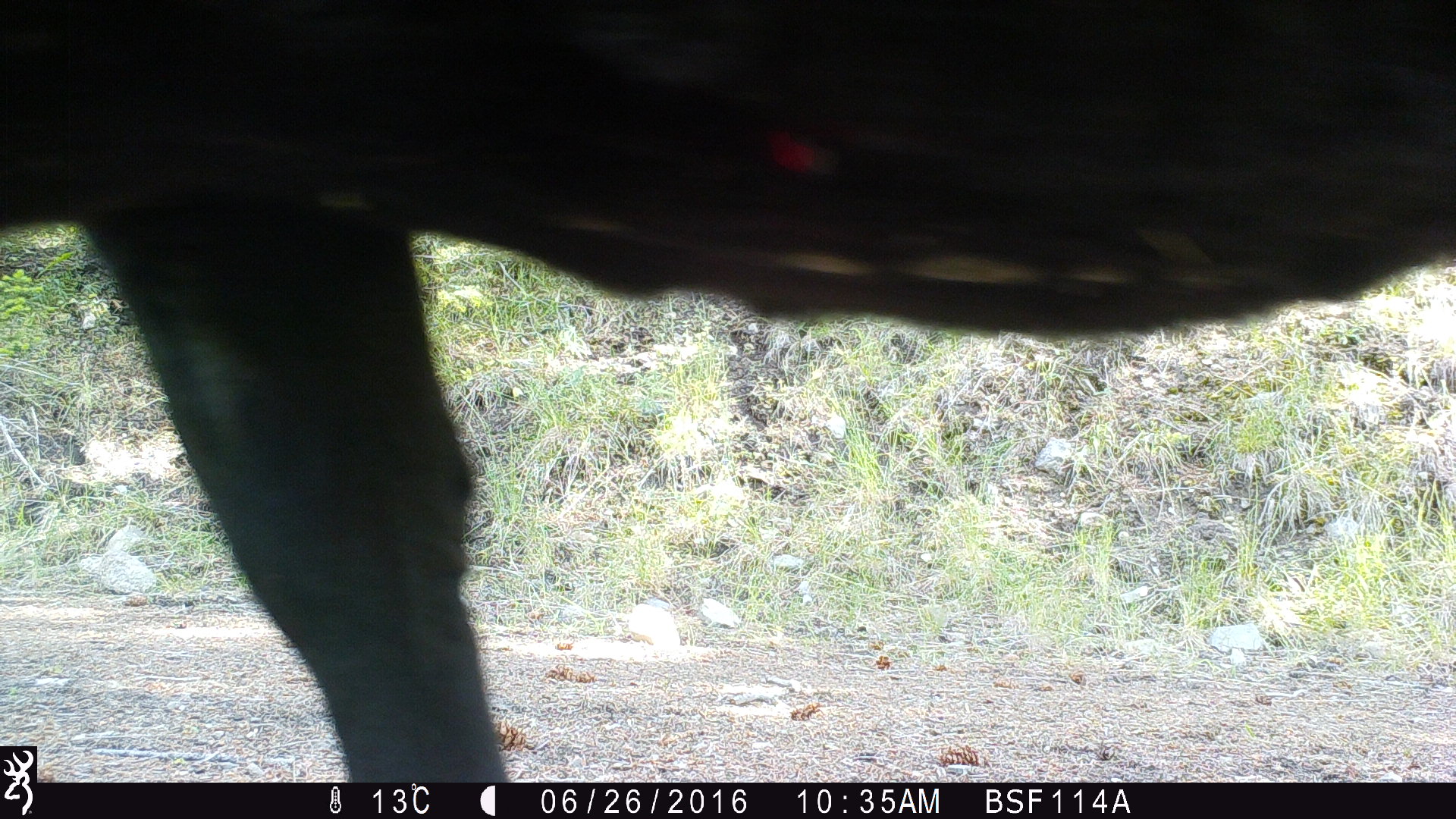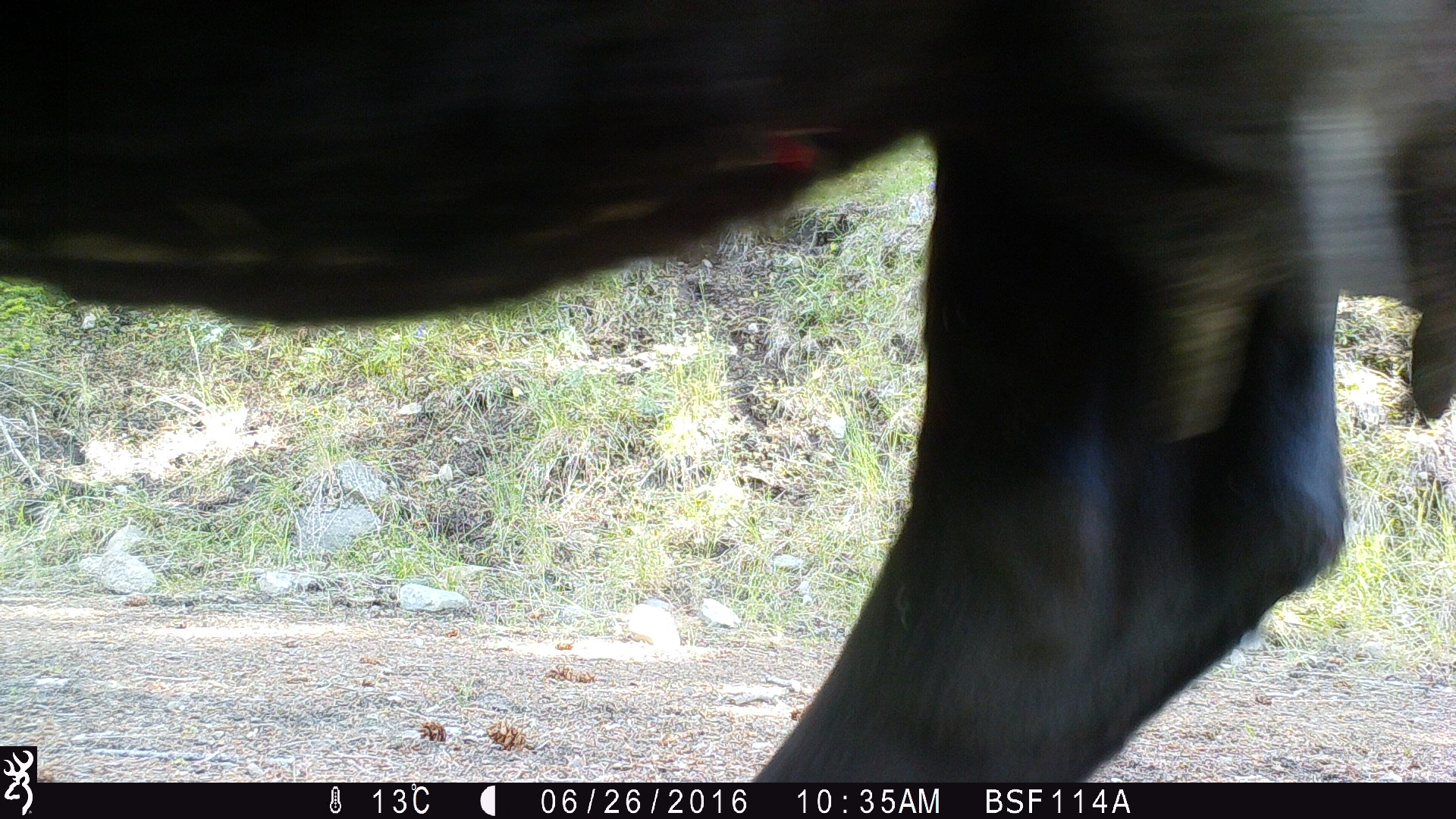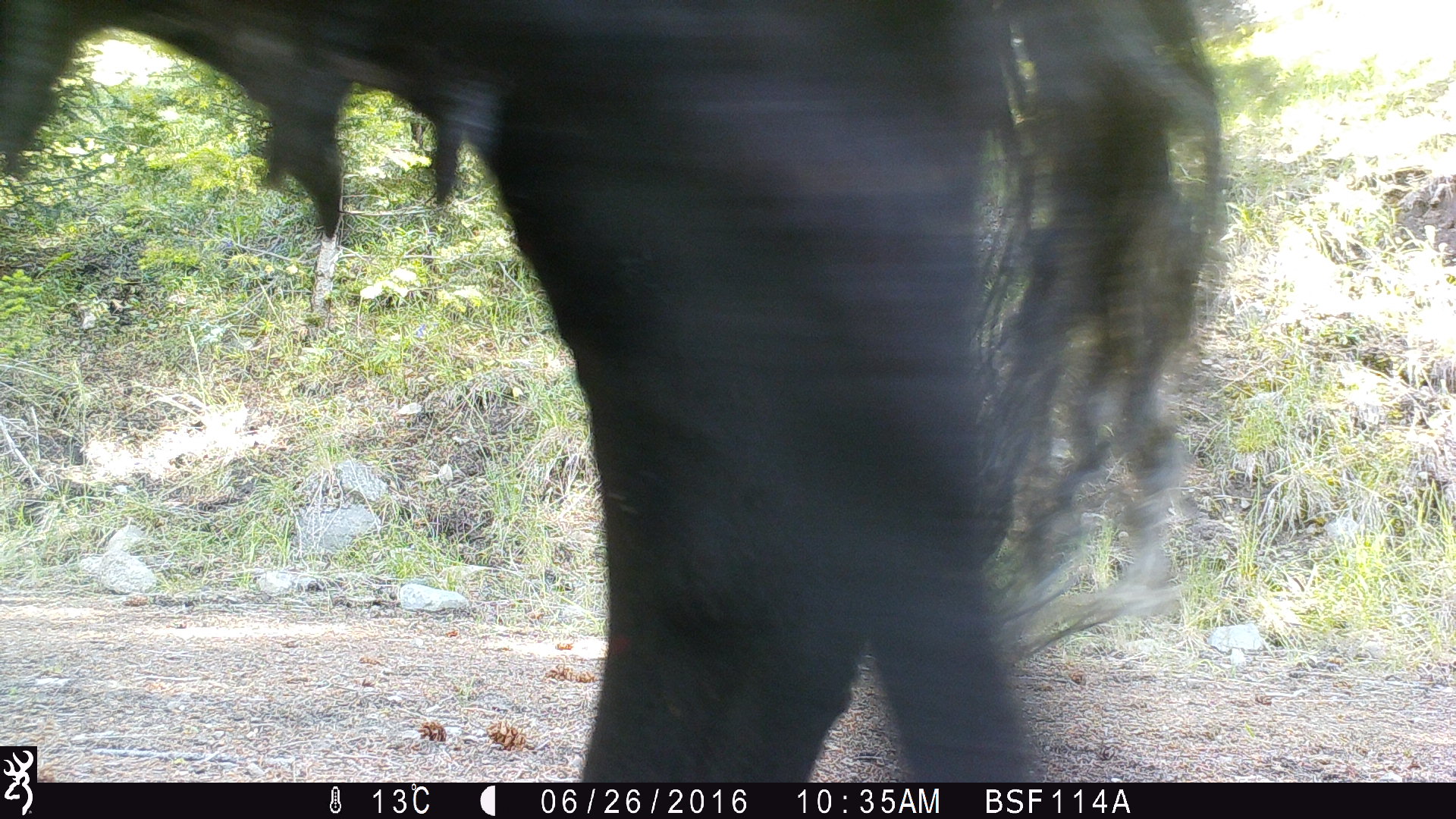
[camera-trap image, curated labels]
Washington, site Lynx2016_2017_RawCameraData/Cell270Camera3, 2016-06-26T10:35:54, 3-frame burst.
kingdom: Animalia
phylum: Chordata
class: Mammalia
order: Artiodactyla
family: Bovidae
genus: Bos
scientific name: Bos taurus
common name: domestic cattle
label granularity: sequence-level